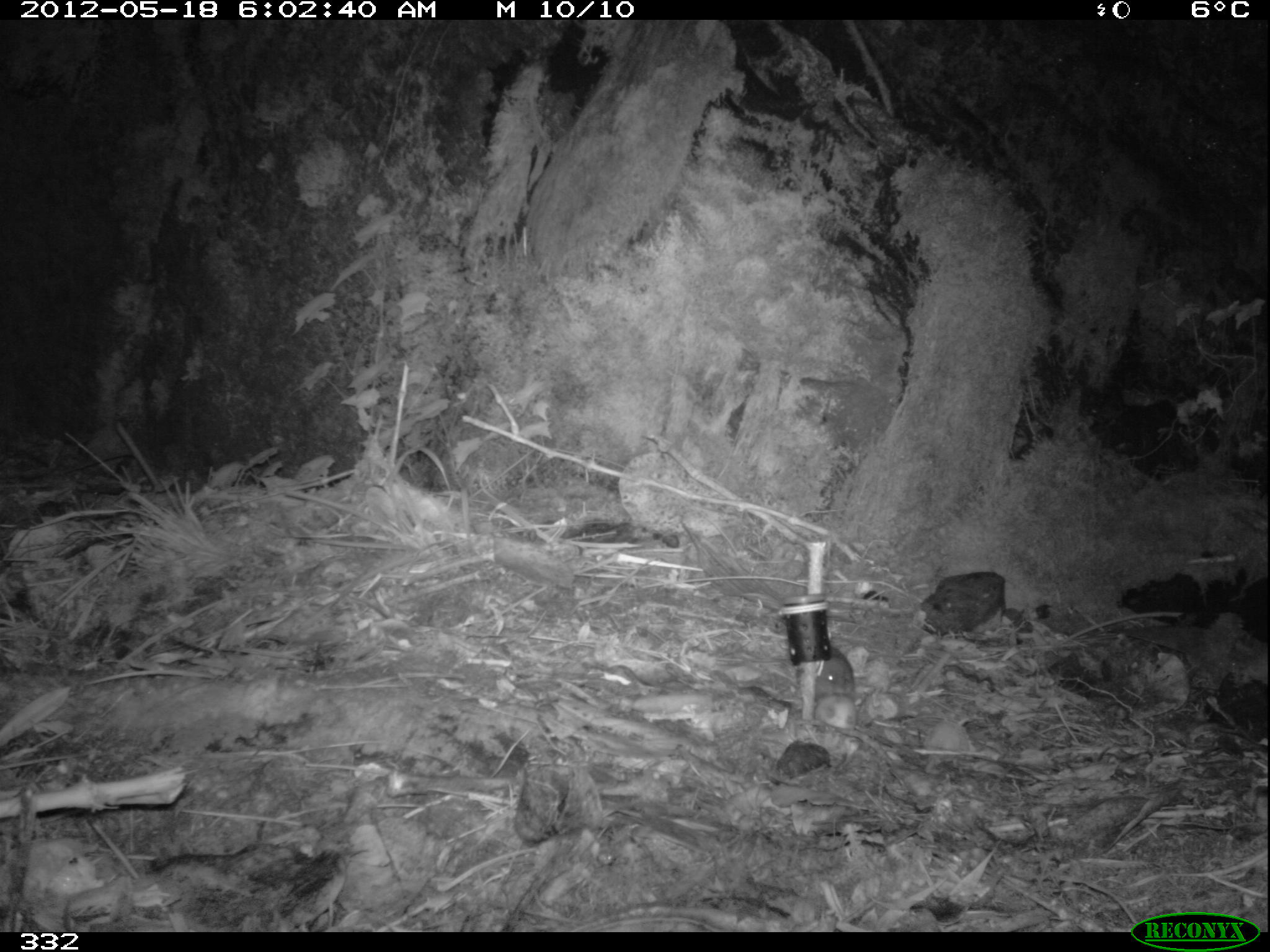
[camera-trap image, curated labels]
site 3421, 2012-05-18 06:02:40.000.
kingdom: Animalia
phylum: Chordata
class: Mammalia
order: Rodentia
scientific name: Rodentia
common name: rodents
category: unknown rodent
Unknown rodent (rodents) (Rodentia).